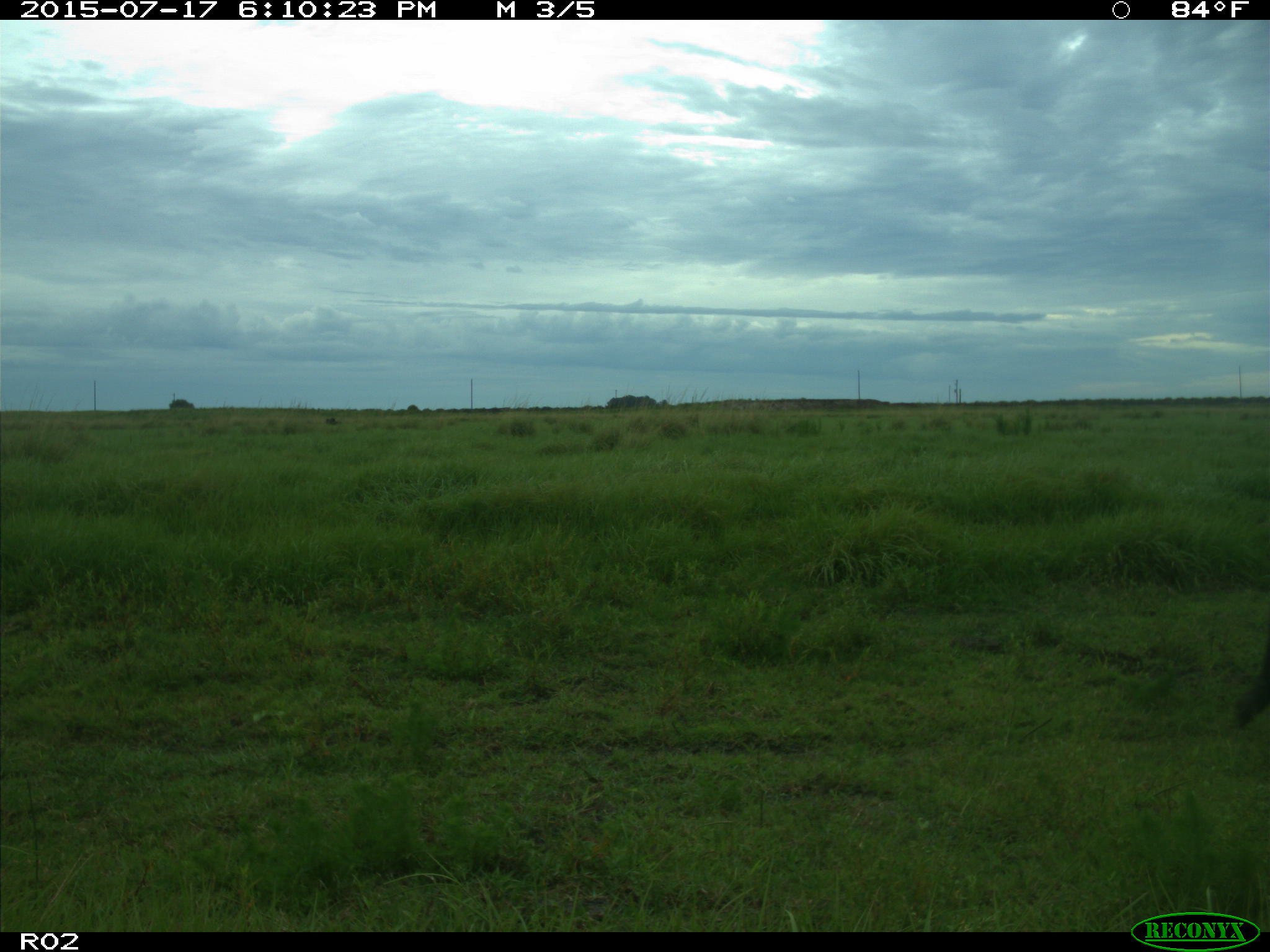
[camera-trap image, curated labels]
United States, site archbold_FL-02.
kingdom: Animalia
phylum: Chordata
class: Mammalia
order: Artiodactyla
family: Bovidae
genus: Bos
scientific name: Bos taurus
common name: domestic cow